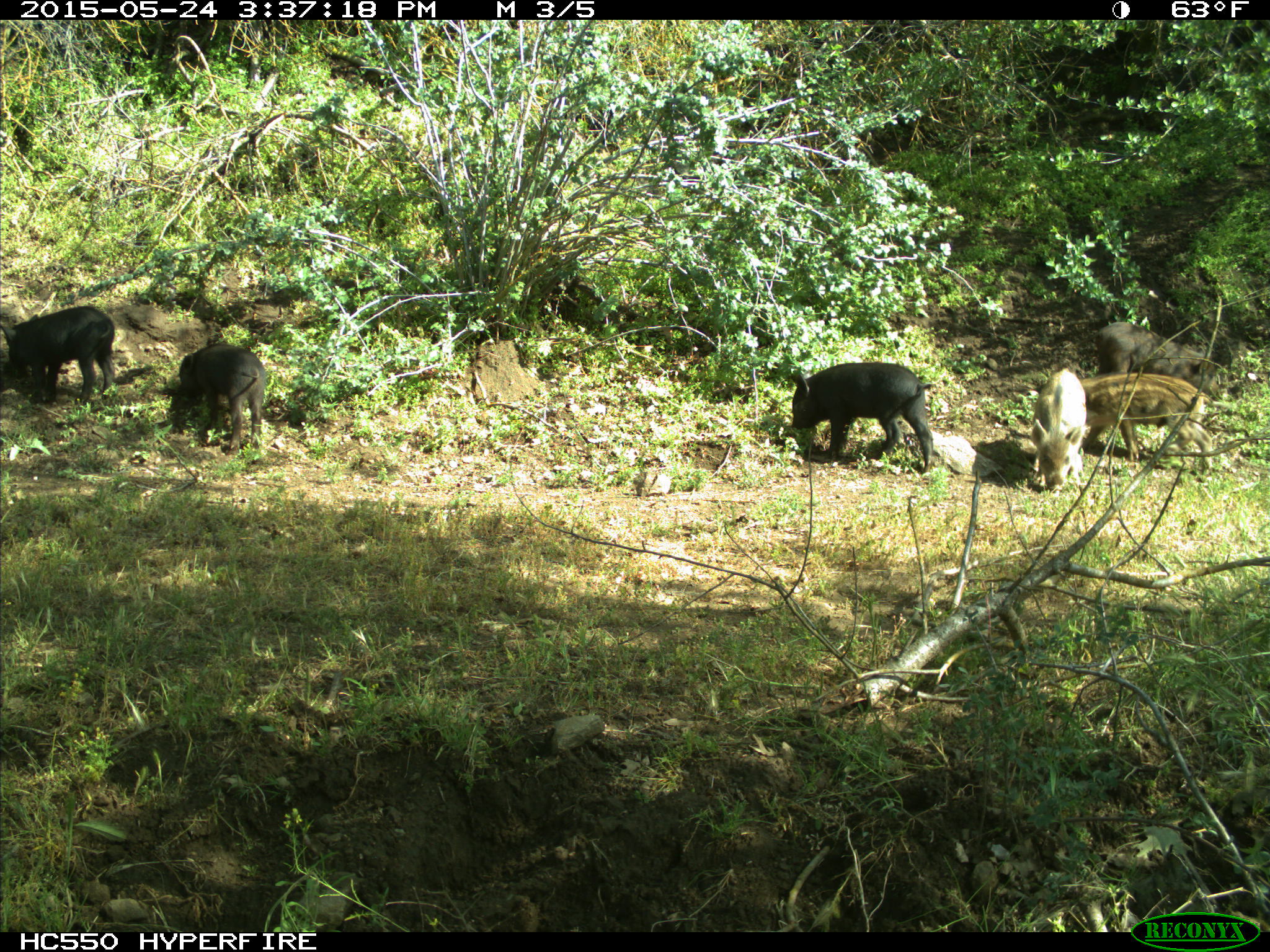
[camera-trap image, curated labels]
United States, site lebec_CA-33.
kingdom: Animalia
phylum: Chordata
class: Mammalia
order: Artiodactyla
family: Suidae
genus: Sus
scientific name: Sus scrofa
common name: wild boar